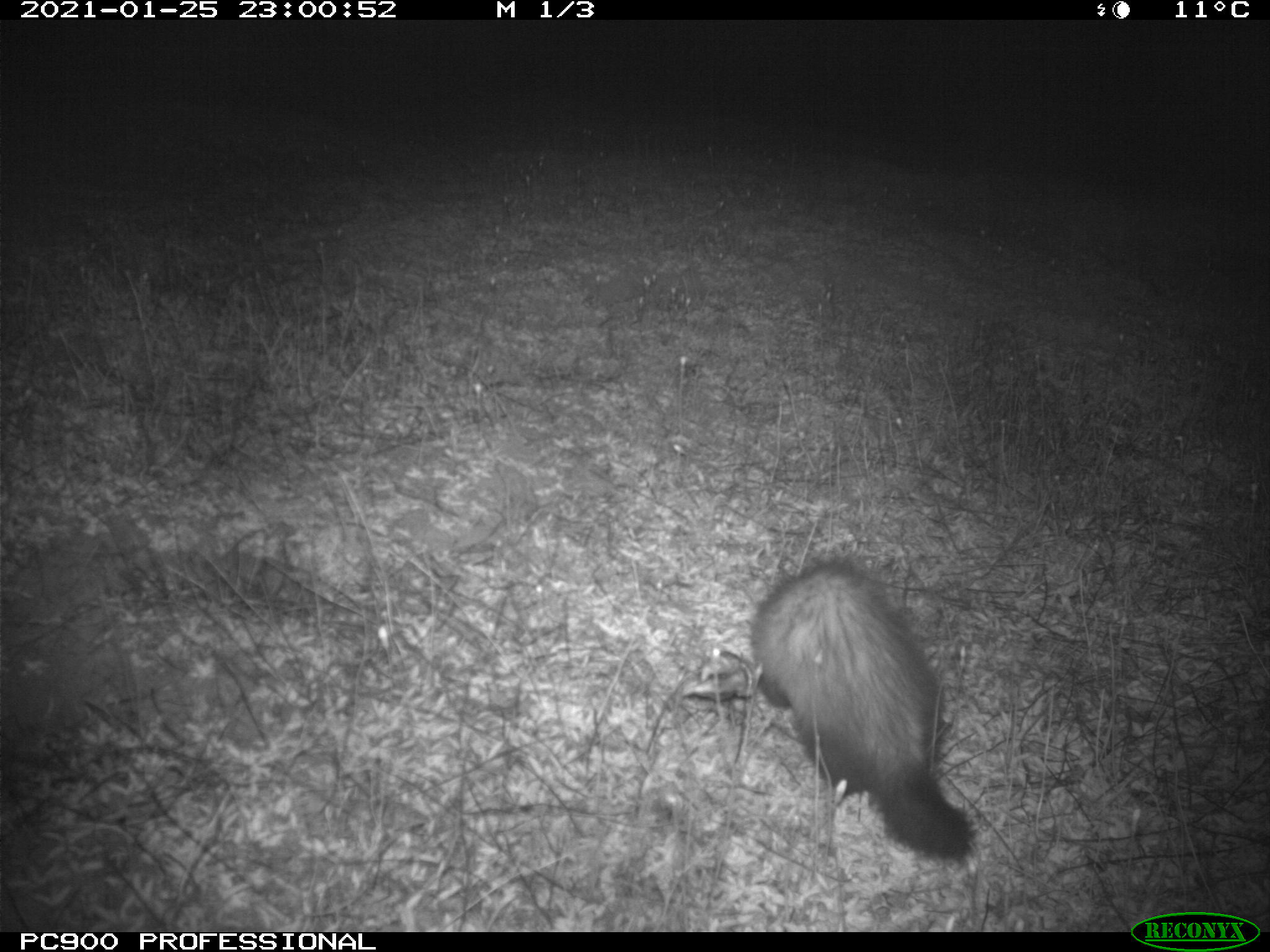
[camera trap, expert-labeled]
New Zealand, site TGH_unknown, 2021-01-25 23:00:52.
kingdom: Animalia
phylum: Chordata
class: Mammalia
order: Carnivora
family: Mustelidae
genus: Mustela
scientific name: Mustela furo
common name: ferret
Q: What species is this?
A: Ferret (Mustela furo).